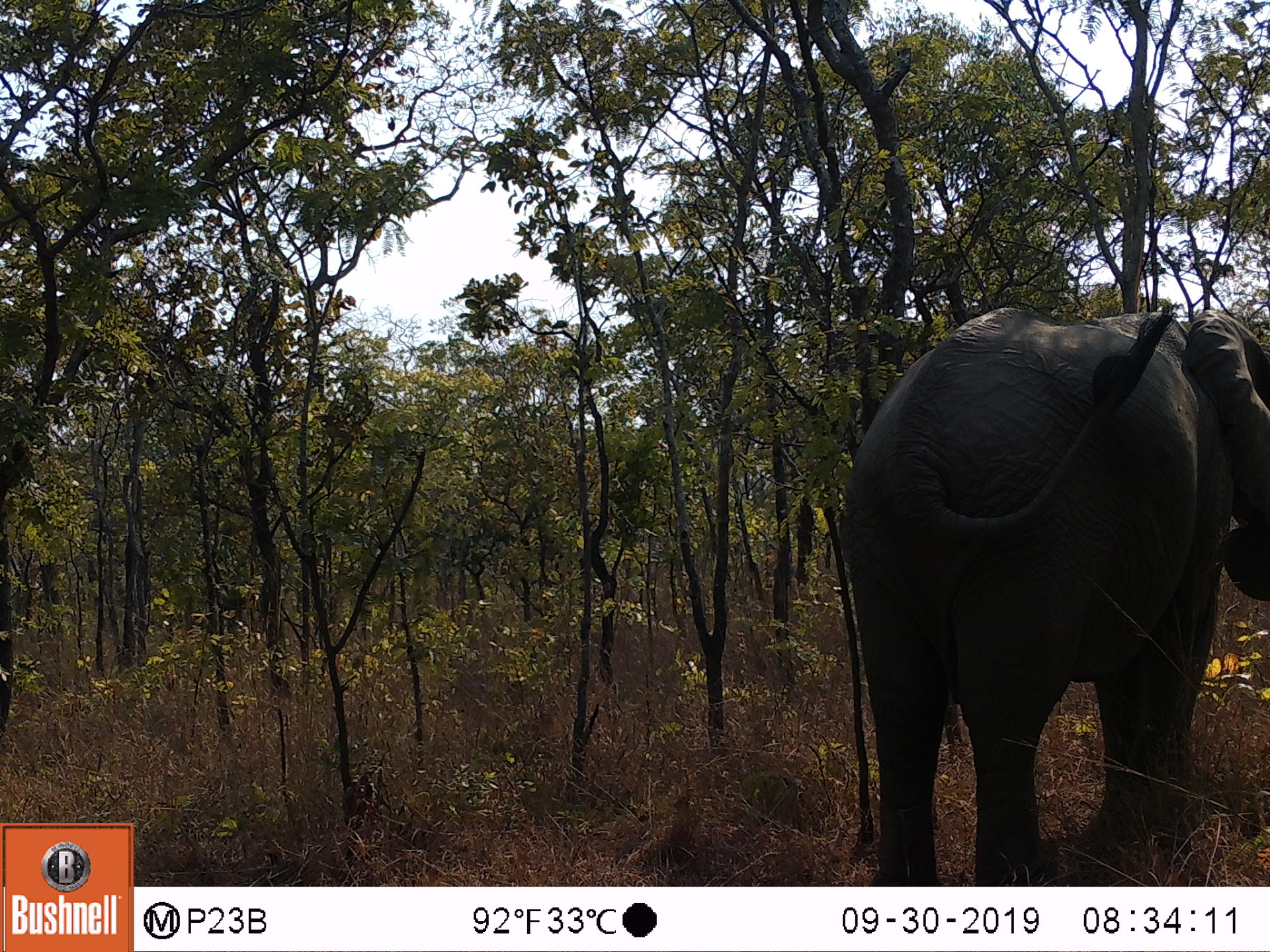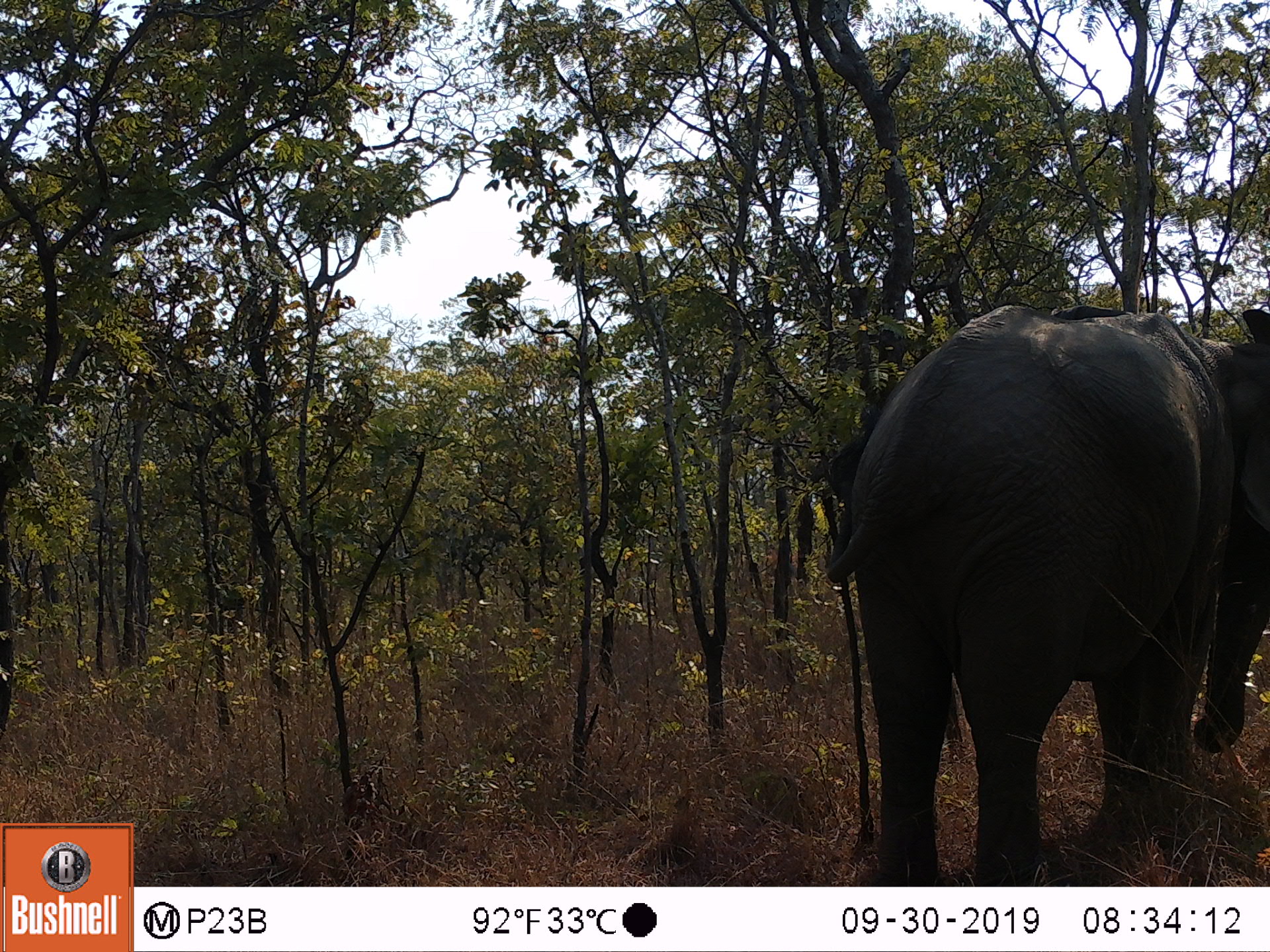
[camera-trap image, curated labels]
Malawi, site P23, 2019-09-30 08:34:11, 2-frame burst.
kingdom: Animalia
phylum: Chordata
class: Mammalia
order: Proboscidea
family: Elephantidae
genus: Loxodonta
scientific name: Loxodonta africana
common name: african savanna elephant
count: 1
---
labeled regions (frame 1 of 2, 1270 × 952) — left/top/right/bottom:
african savanna elephant: 840/301/1268/877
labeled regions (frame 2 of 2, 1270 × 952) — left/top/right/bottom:
african savanna elephant: 819/293/1266/878